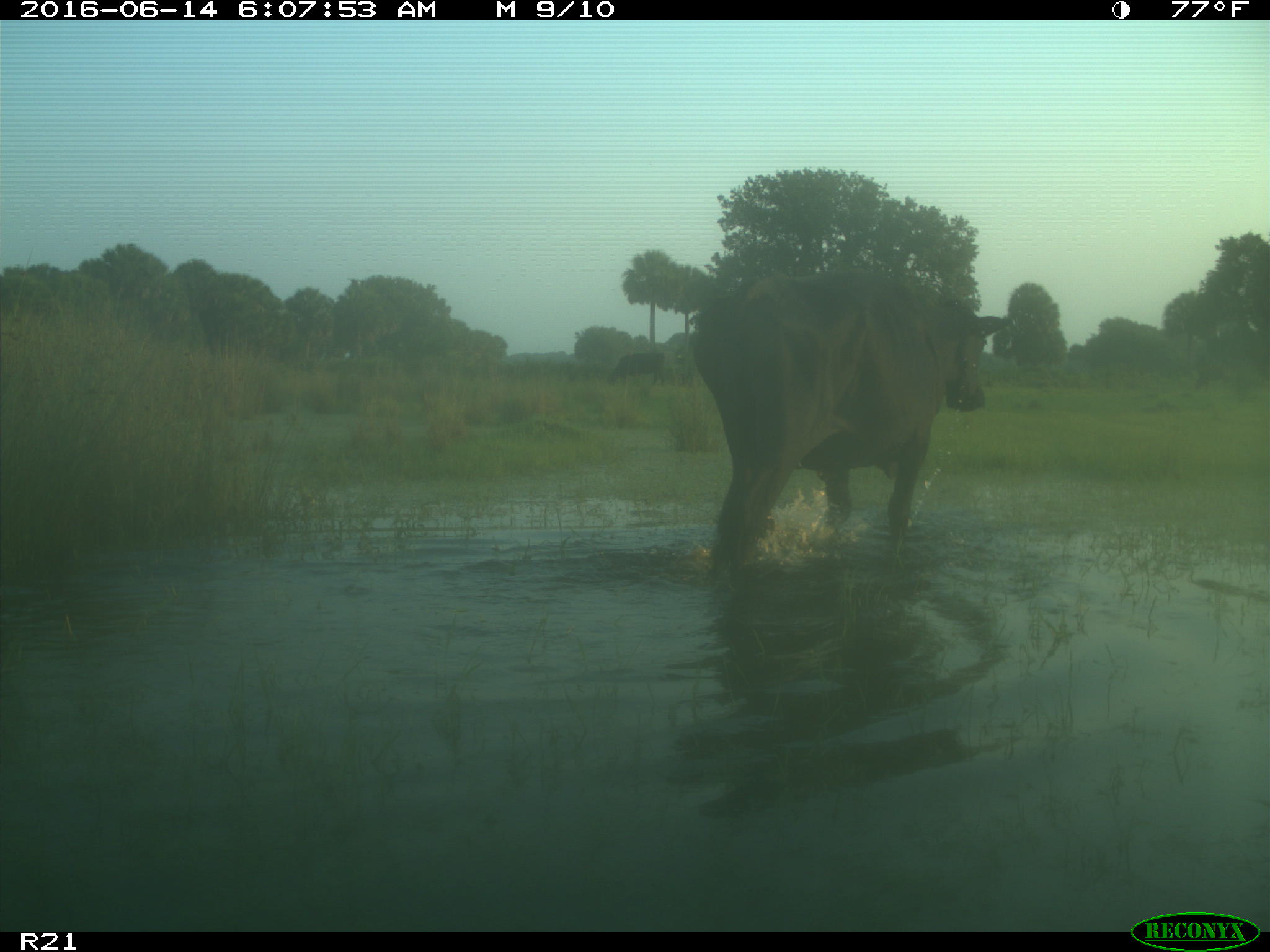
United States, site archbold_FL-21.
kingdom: Animalia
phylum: Chordata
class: Mammalia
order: Artiodactyla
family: Bovidae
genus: Bos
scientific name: Bos taurus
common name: domestic cow